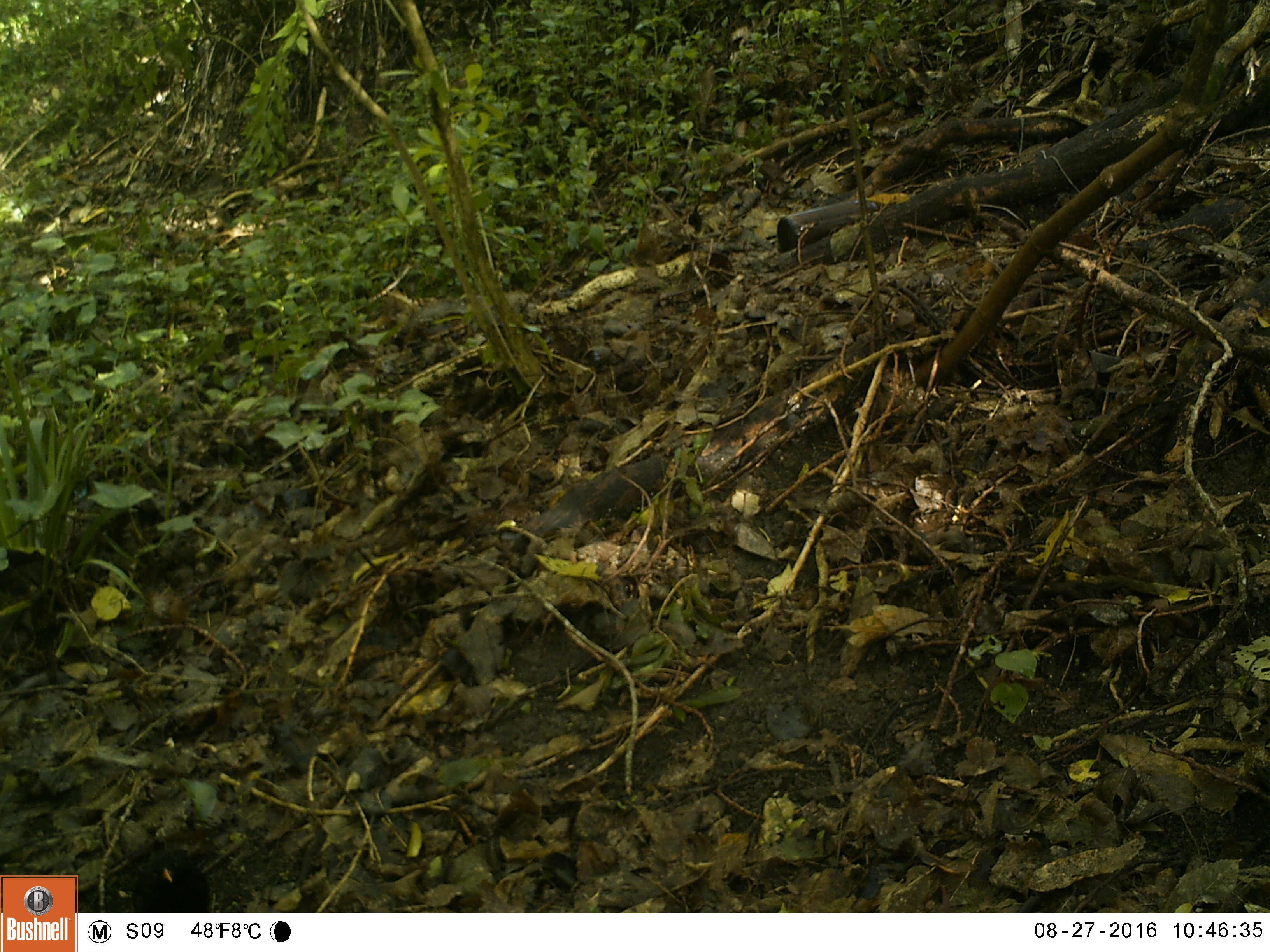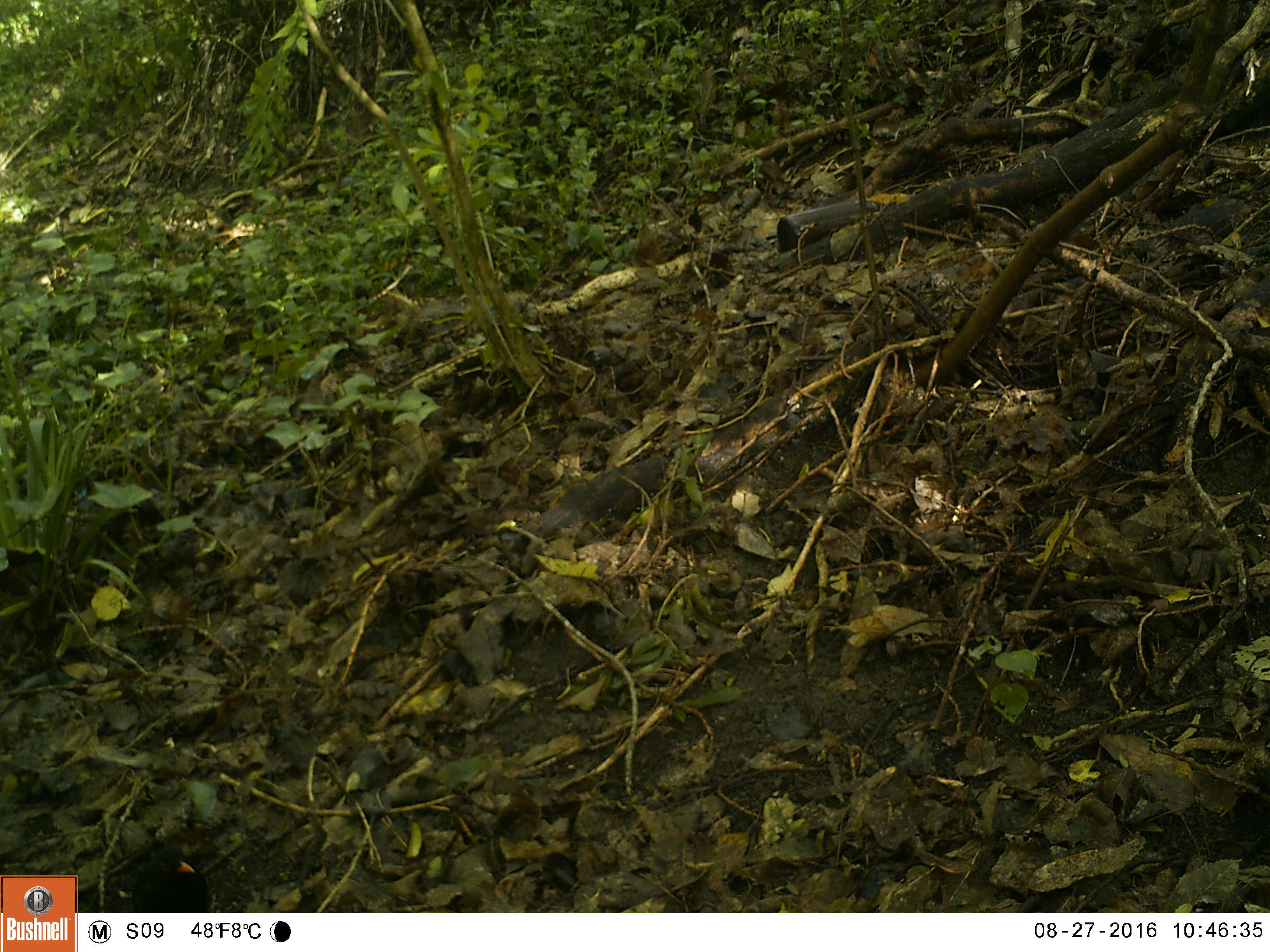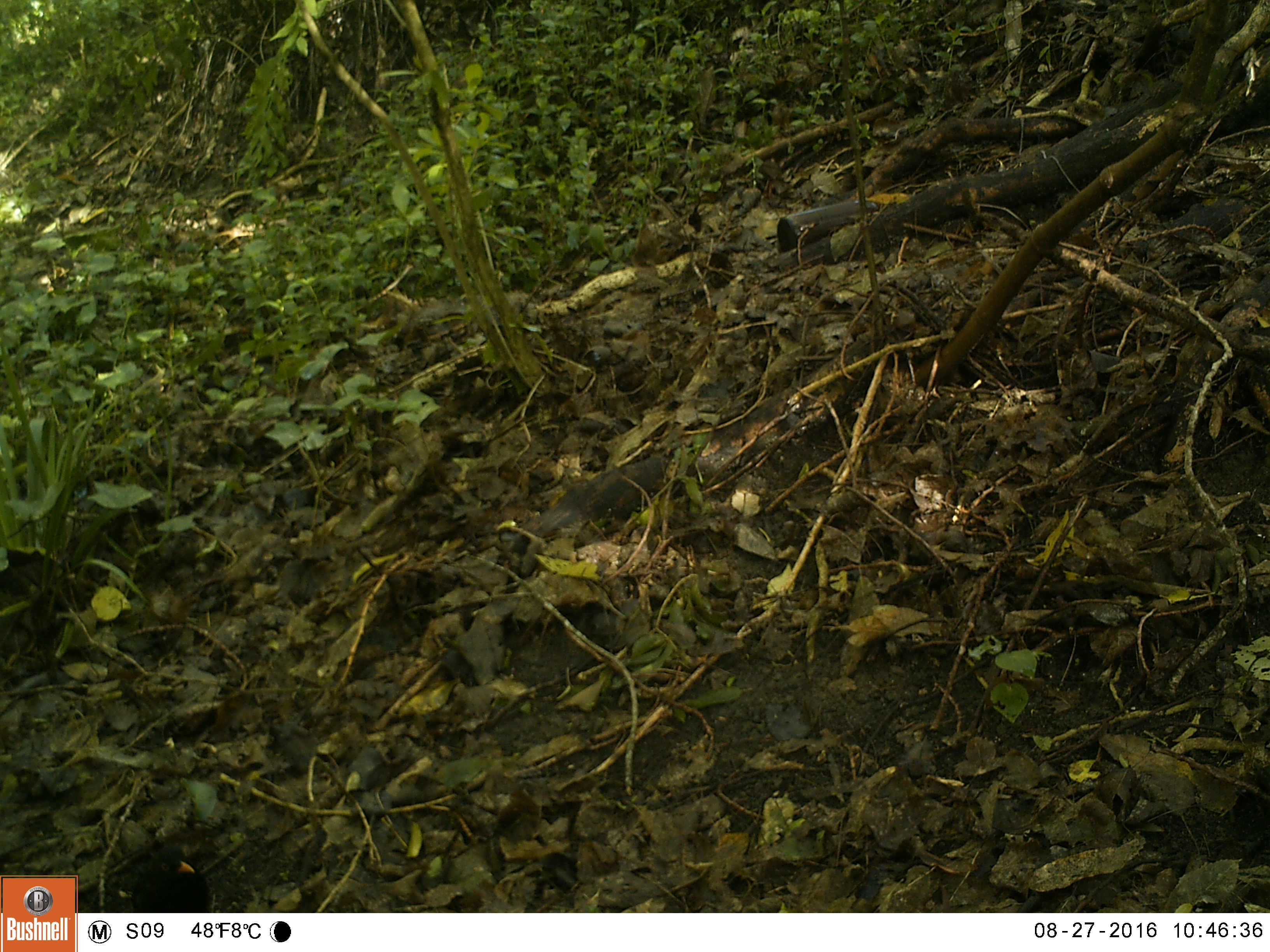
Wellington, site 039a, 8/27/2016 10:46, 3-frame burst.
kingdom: Animalia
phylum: Chordata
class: Aves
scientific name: Aves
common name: bird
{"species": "bird (Aves)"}